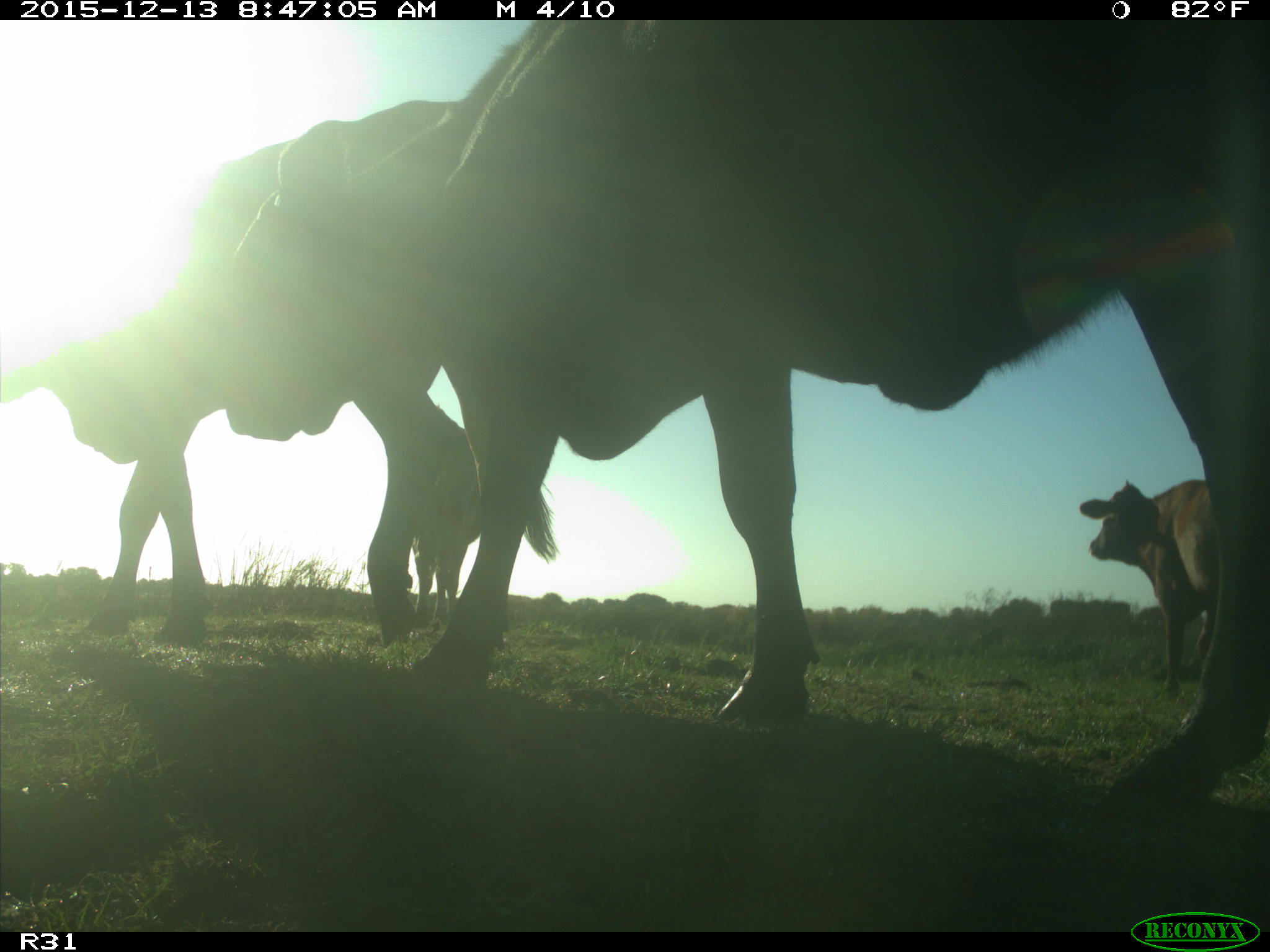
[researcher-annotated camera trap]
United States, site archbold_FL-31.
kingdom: Animalia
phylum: Chordata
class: Mammalia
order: Artiodactyla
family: Bovidae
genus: Bos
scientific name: Bos taurus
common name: domestic cow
Bos taurus (domestic cow).